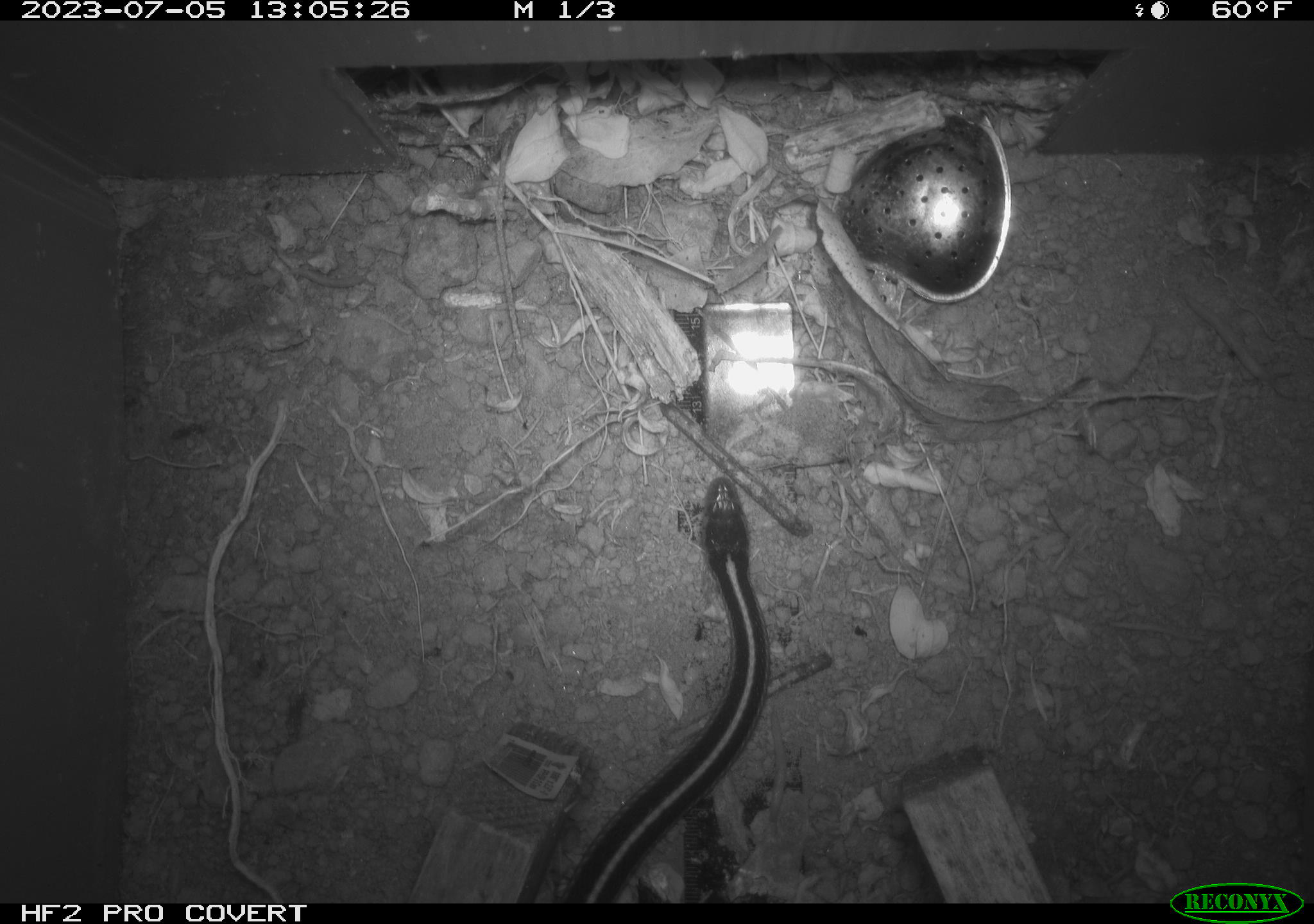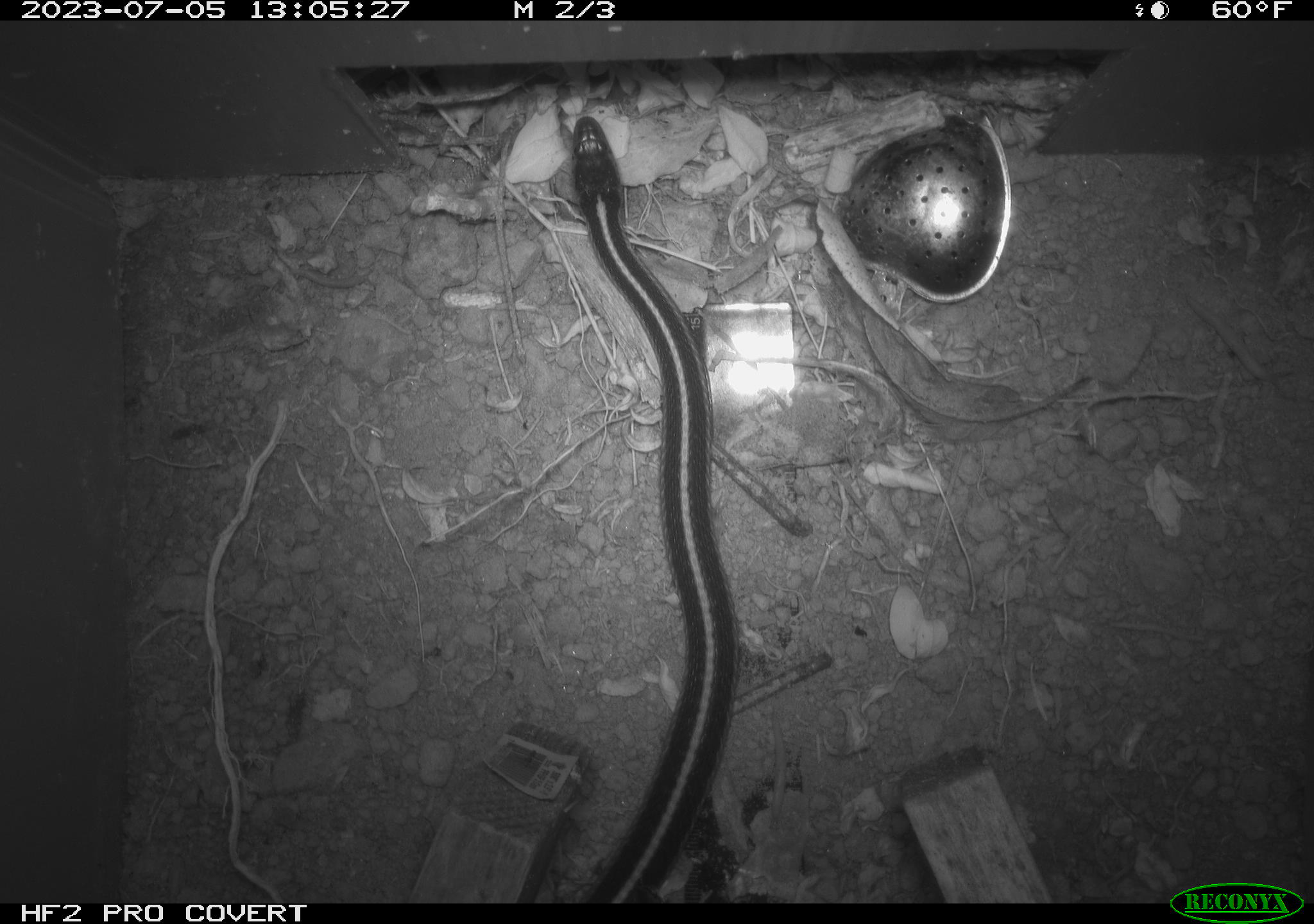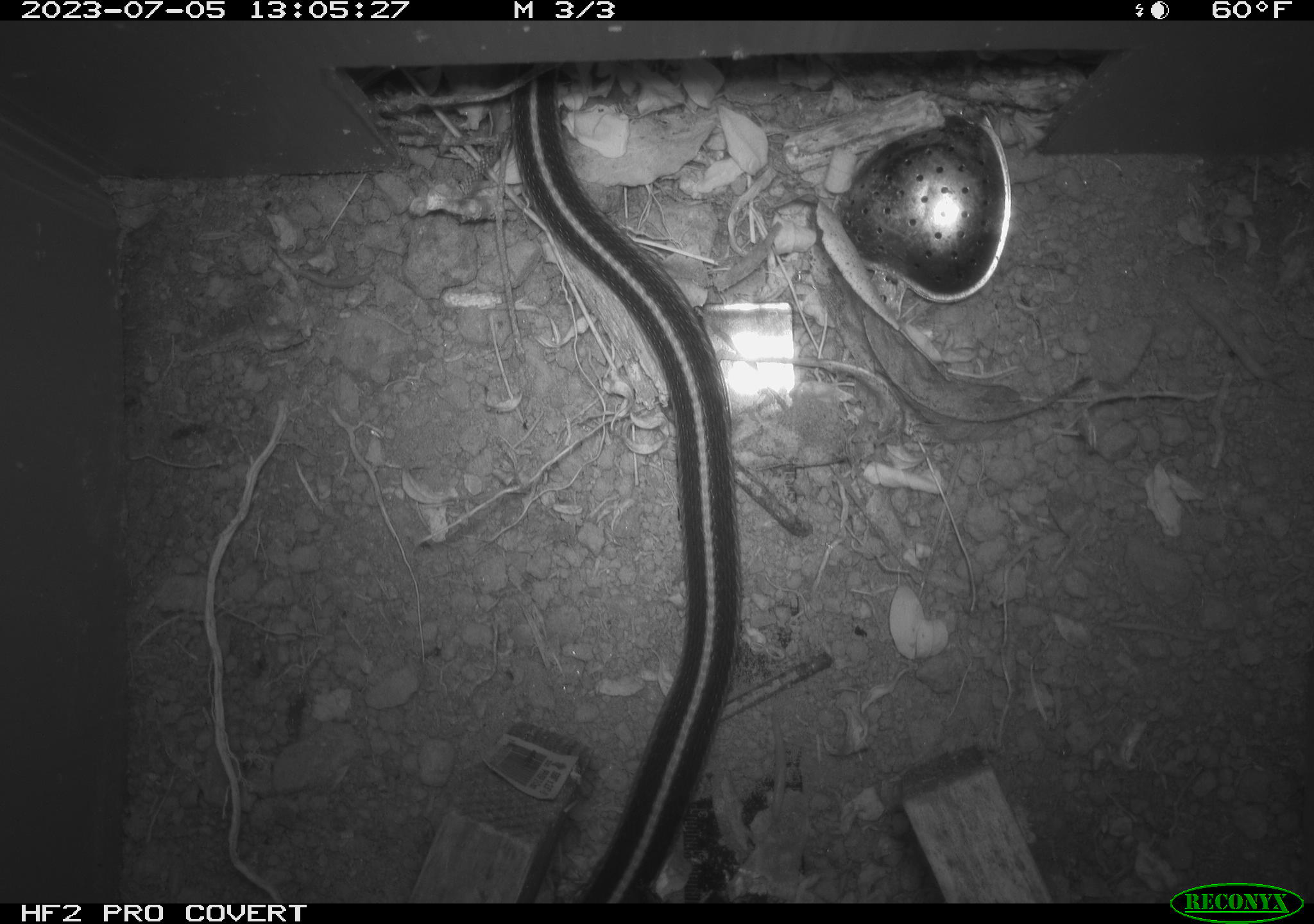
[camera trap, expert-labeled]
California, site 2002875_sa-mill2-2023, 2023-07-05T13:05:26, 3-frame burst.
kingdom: Animalia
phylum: Chordata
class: Reptilia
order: Squamata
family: Colubridae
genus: Thamnophis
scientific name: Thamnophis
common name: american gartersnakes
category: thamnophis species